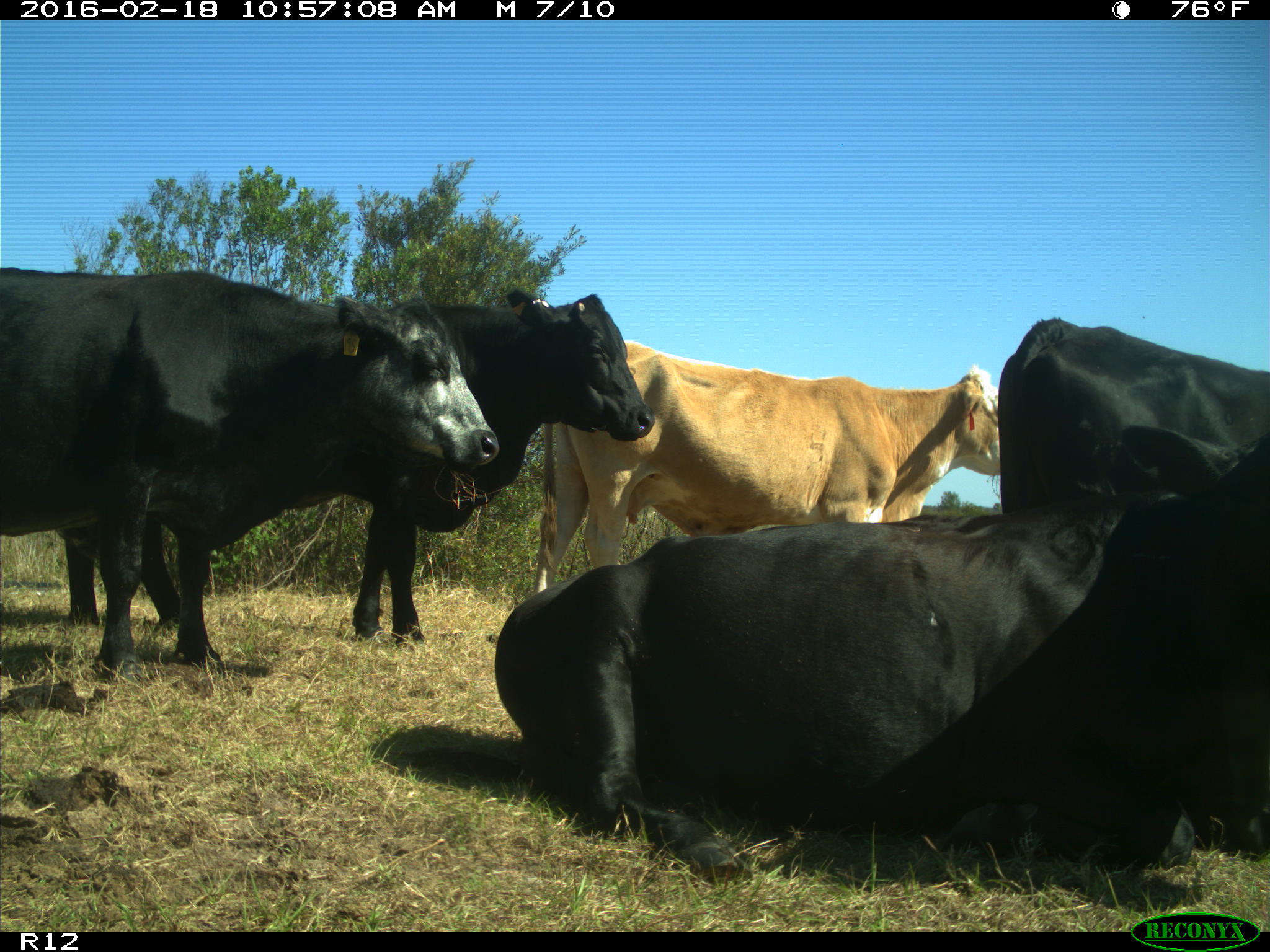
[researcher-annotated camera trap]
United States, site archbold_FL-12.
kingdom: Animalia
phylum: Chordata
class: Mammalia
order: Artiodactyla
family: Bovidae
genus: Bos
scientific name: Bos taurus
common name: domestic cow